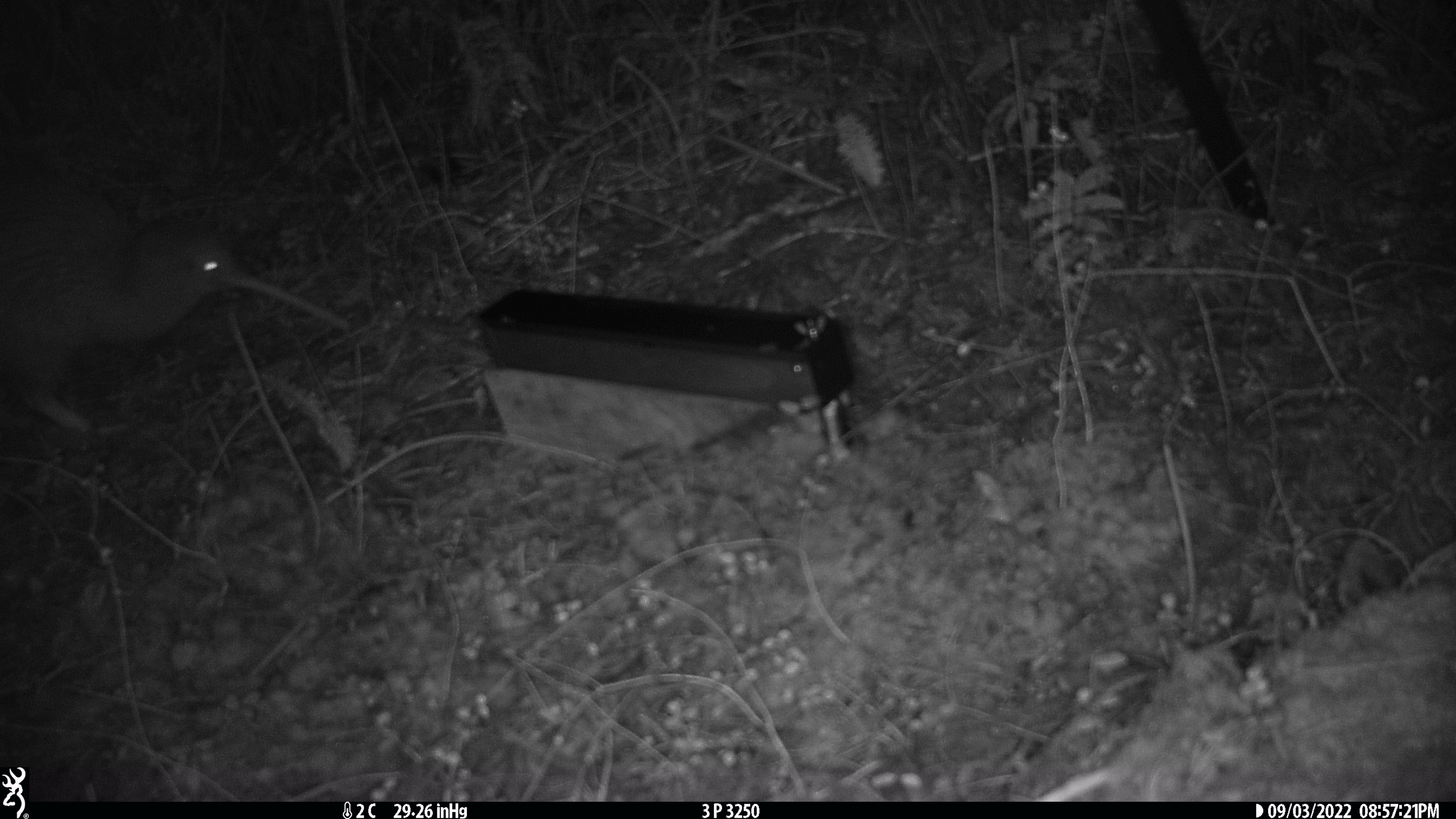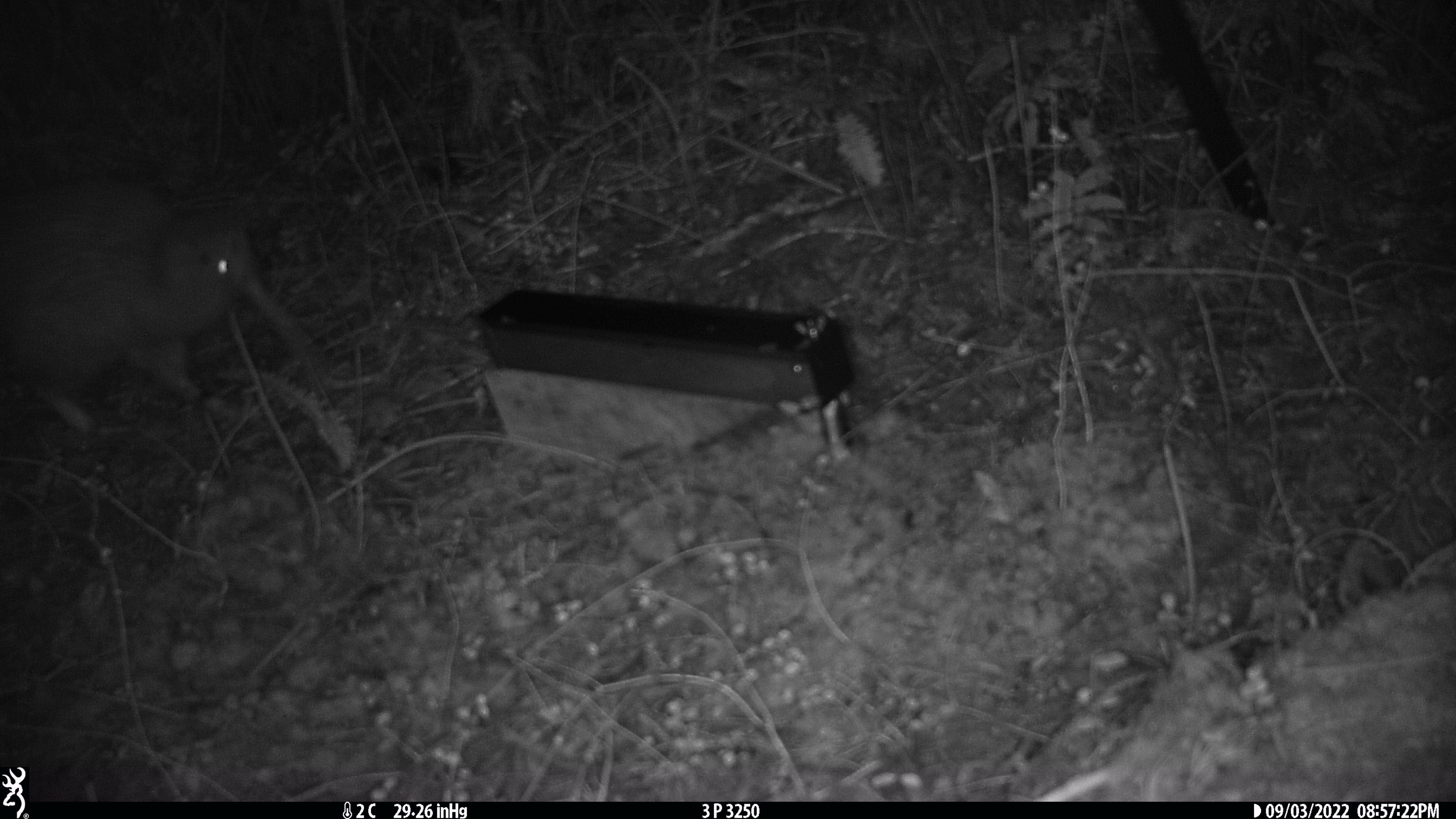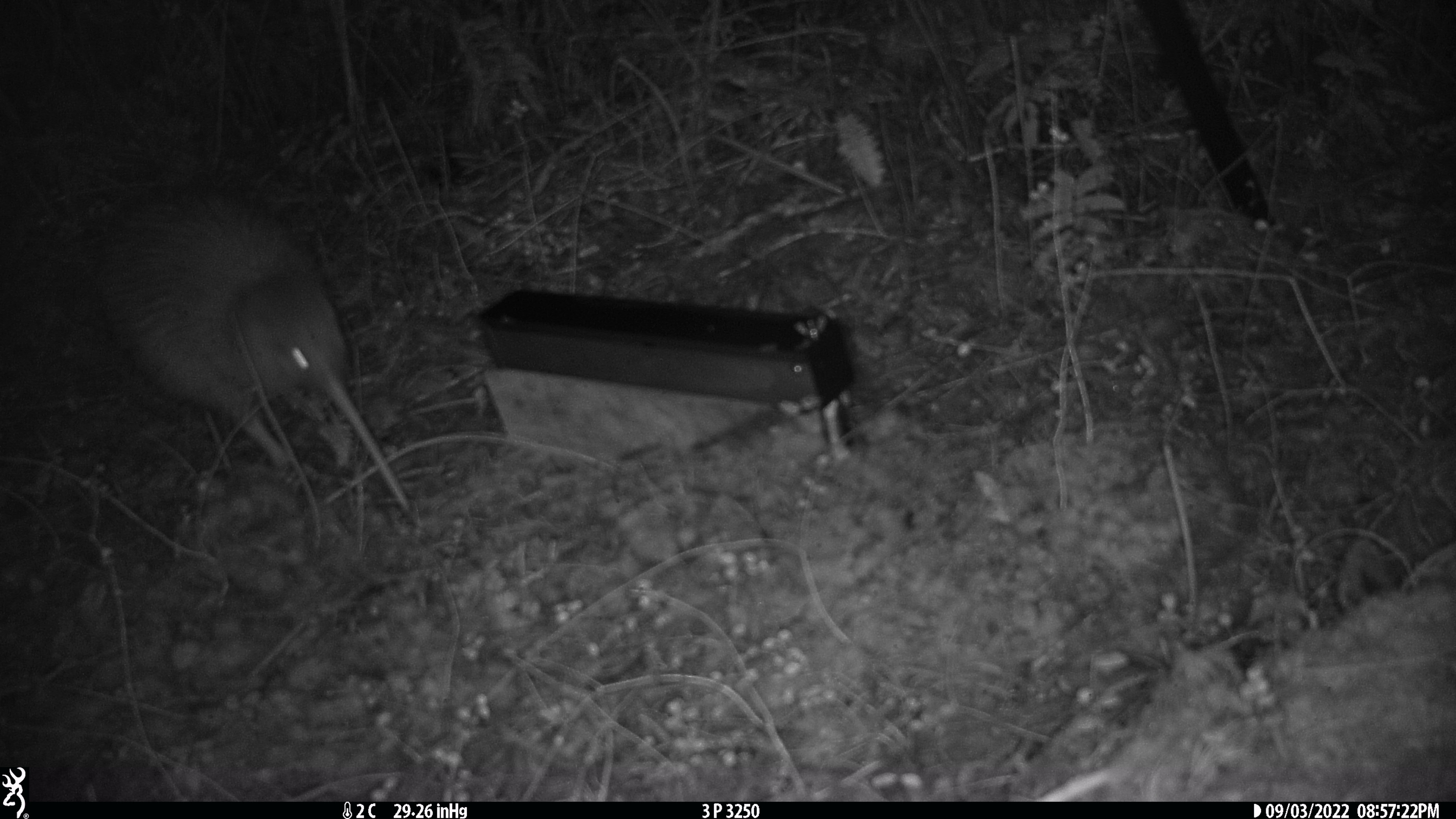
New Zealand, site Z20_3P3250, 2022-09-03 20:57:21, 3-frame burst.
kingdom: Animalia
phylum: Chordata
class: Aves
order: Apterygiformes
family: Apterygidae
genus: Apteryx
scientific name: Apteryx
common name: kiwi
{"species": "kiwi (Apteryx)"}